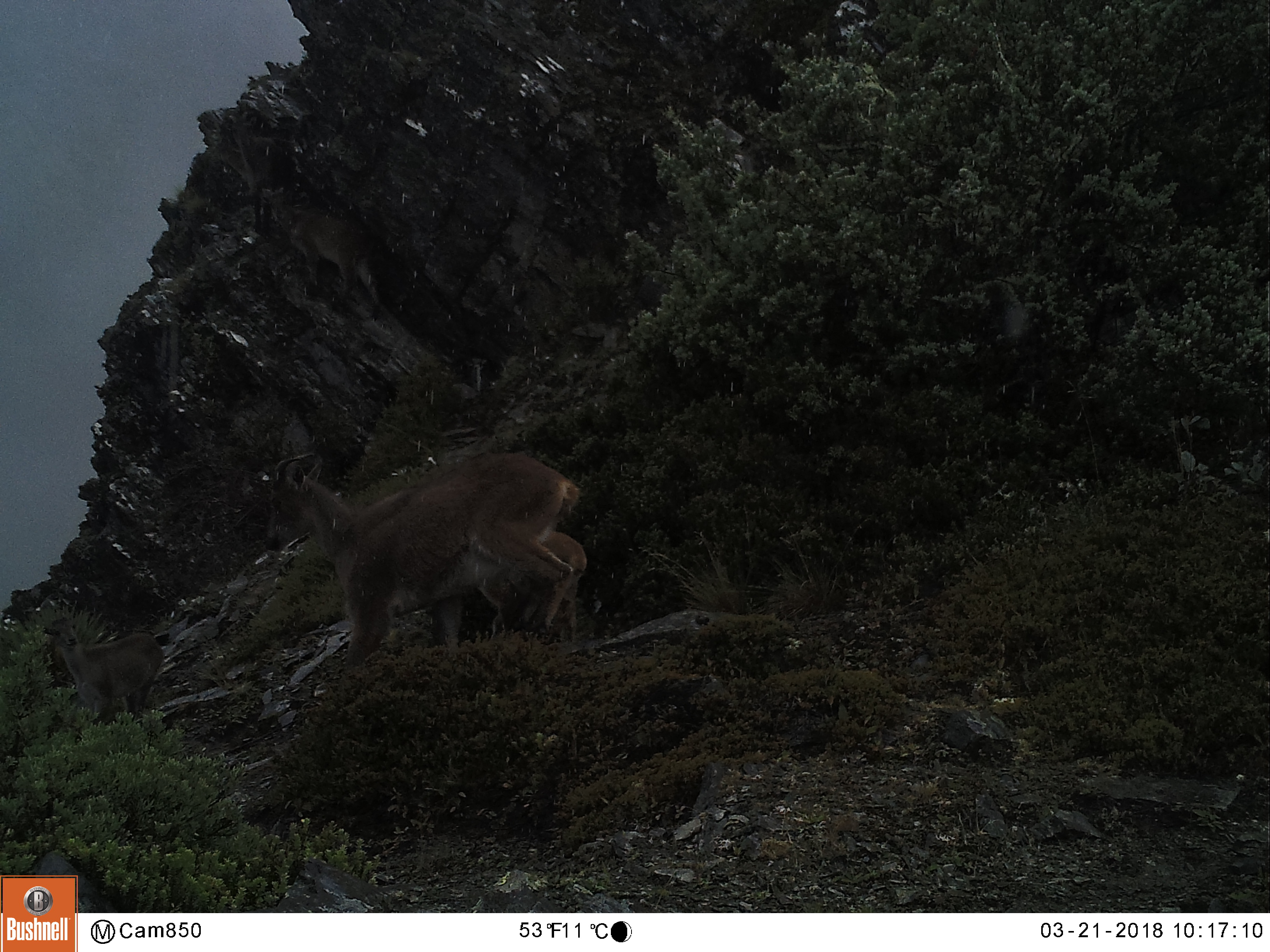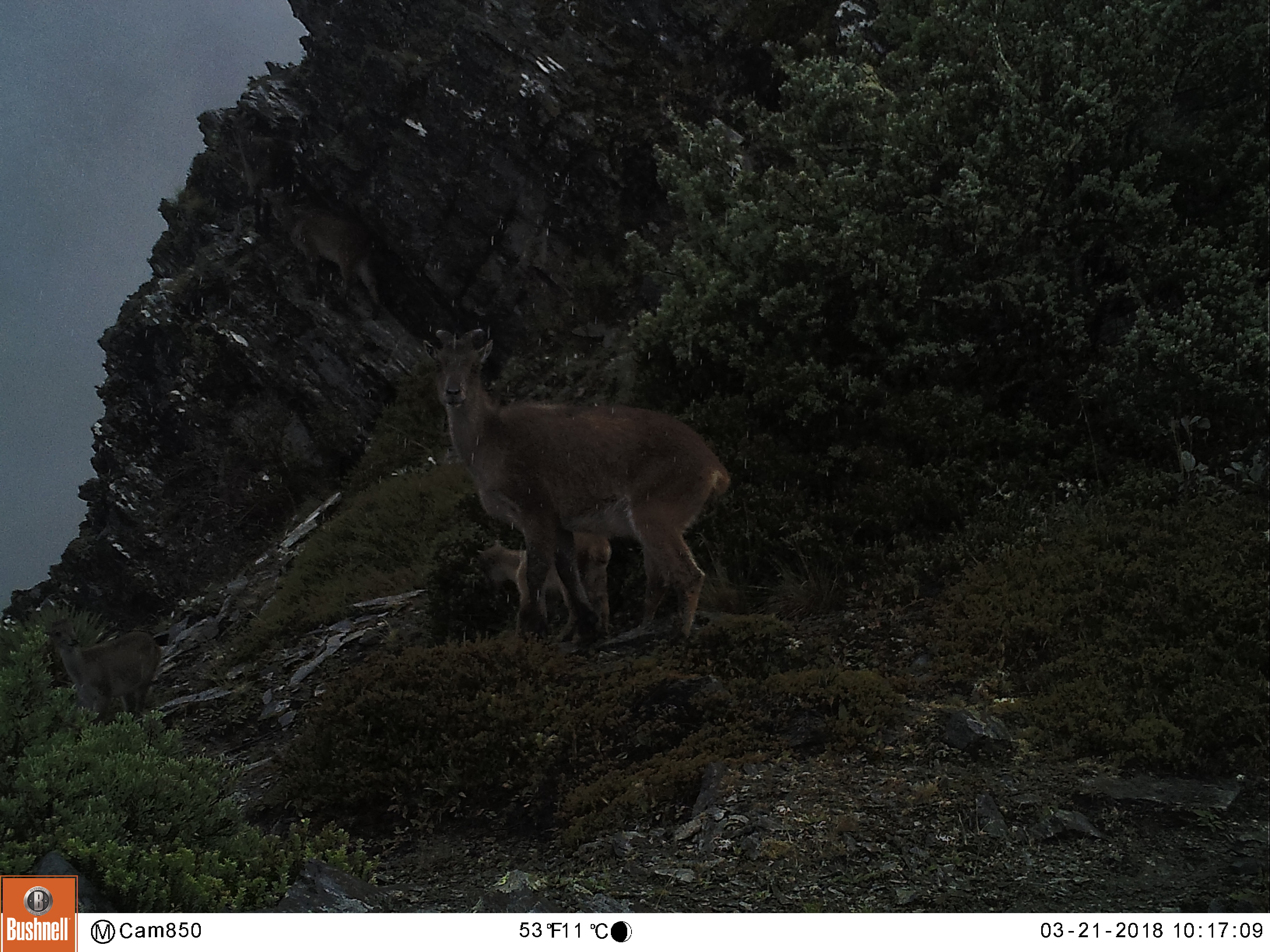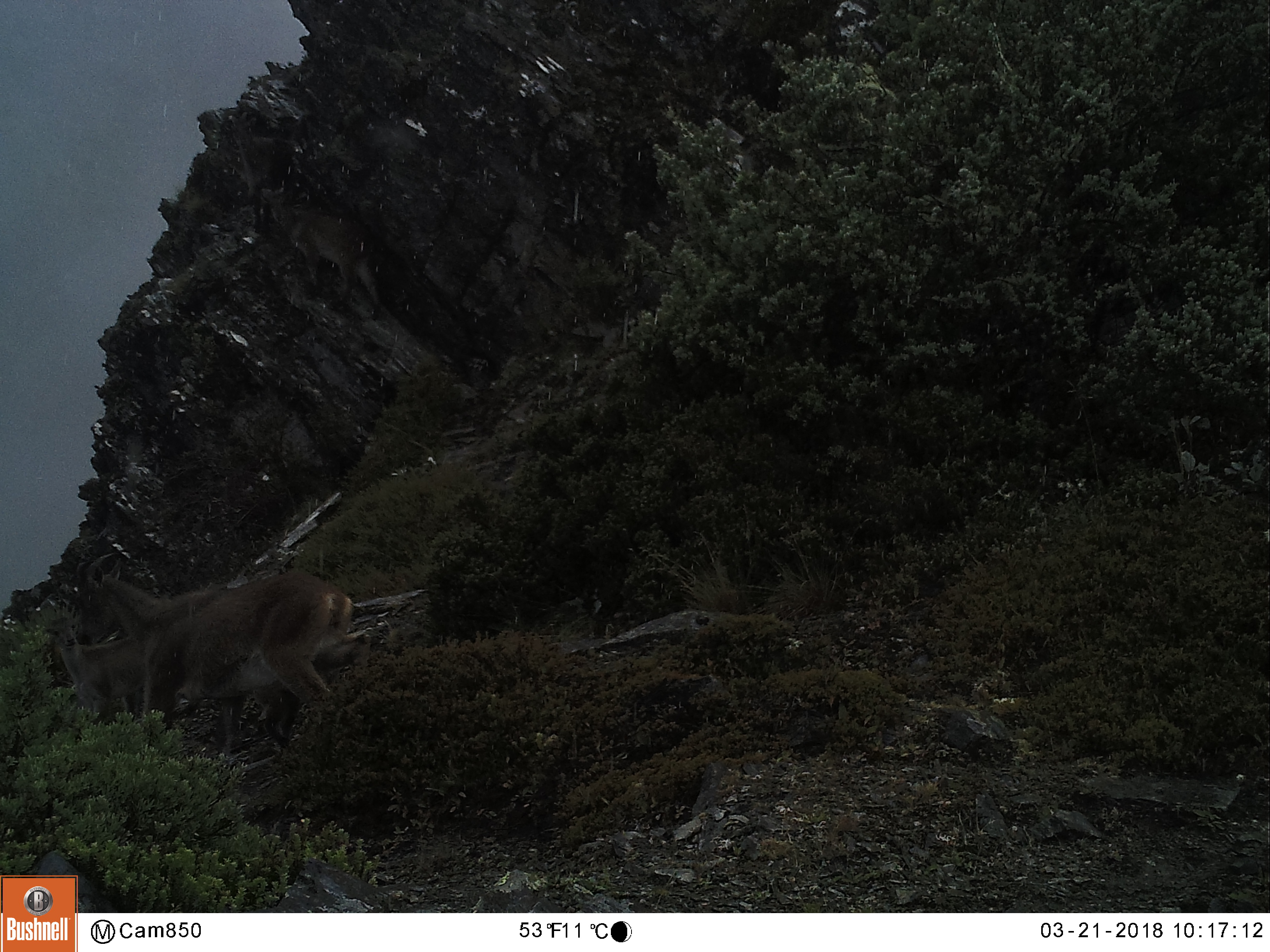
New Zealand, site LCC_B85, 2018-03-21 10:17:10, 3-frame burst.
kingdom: Animalia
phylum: Chordata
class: Mammalia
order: Artiodactyla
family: Bovidae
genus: Nilgiritragus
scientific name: Nilgiritragus hylocrius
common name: tahr